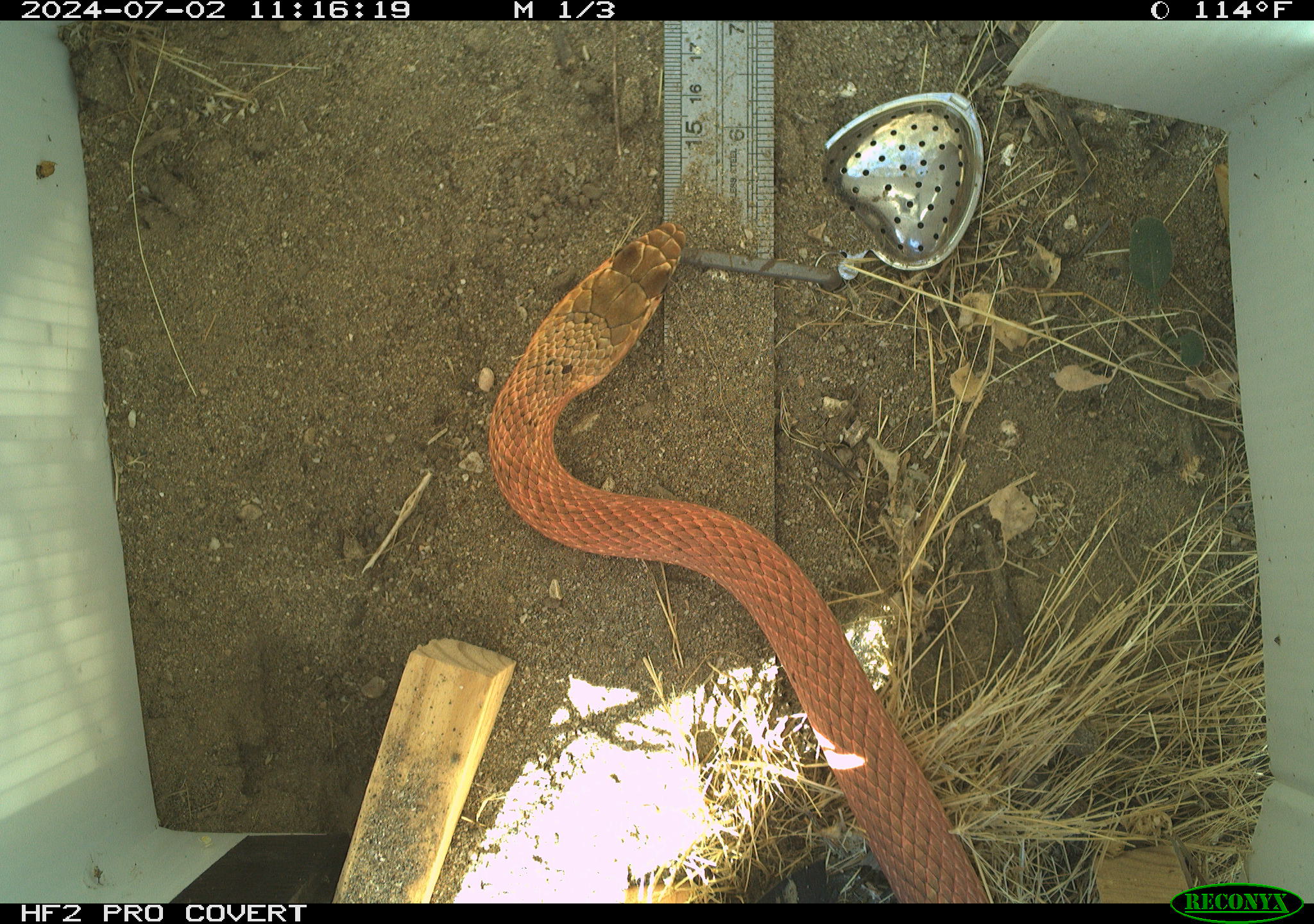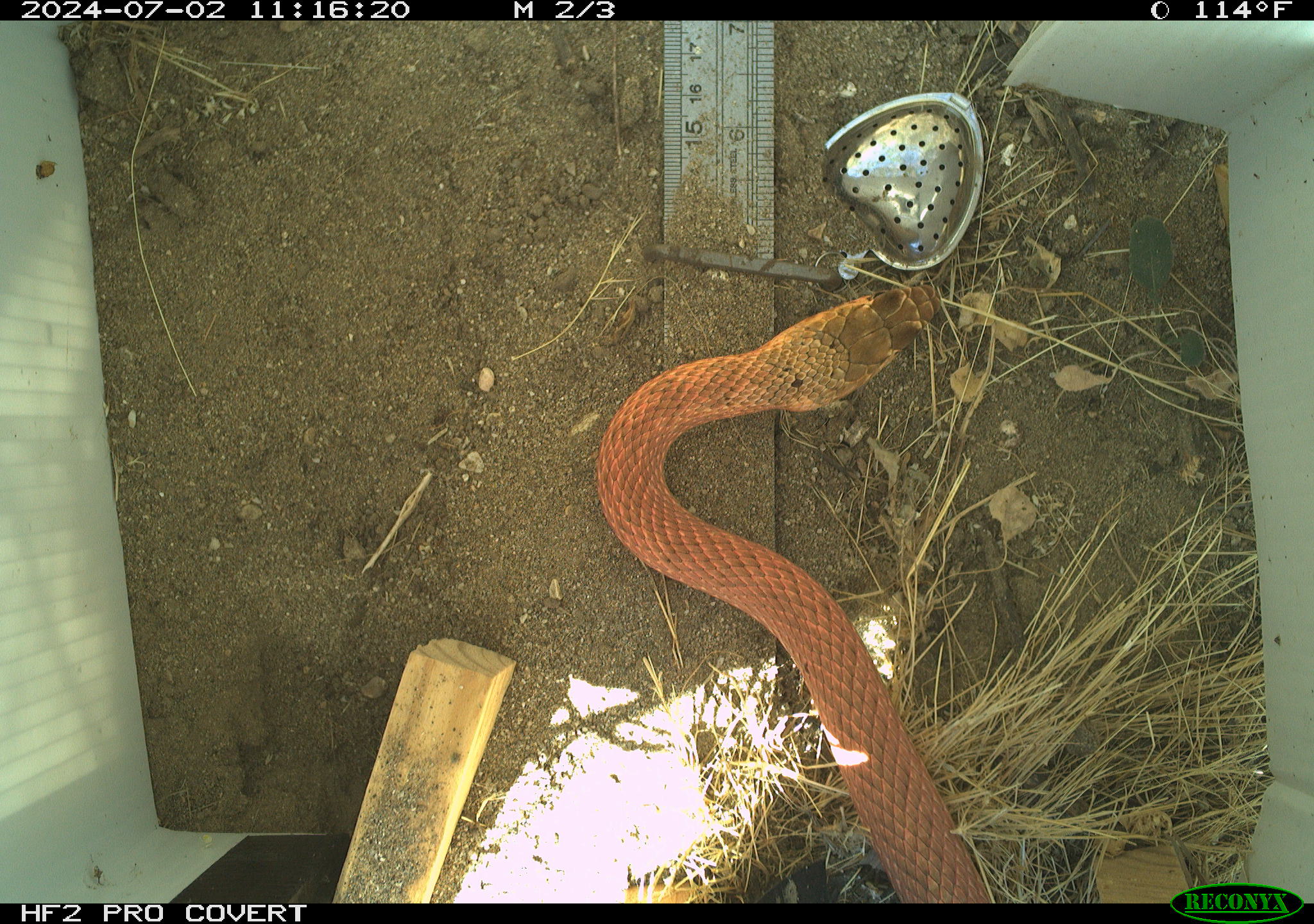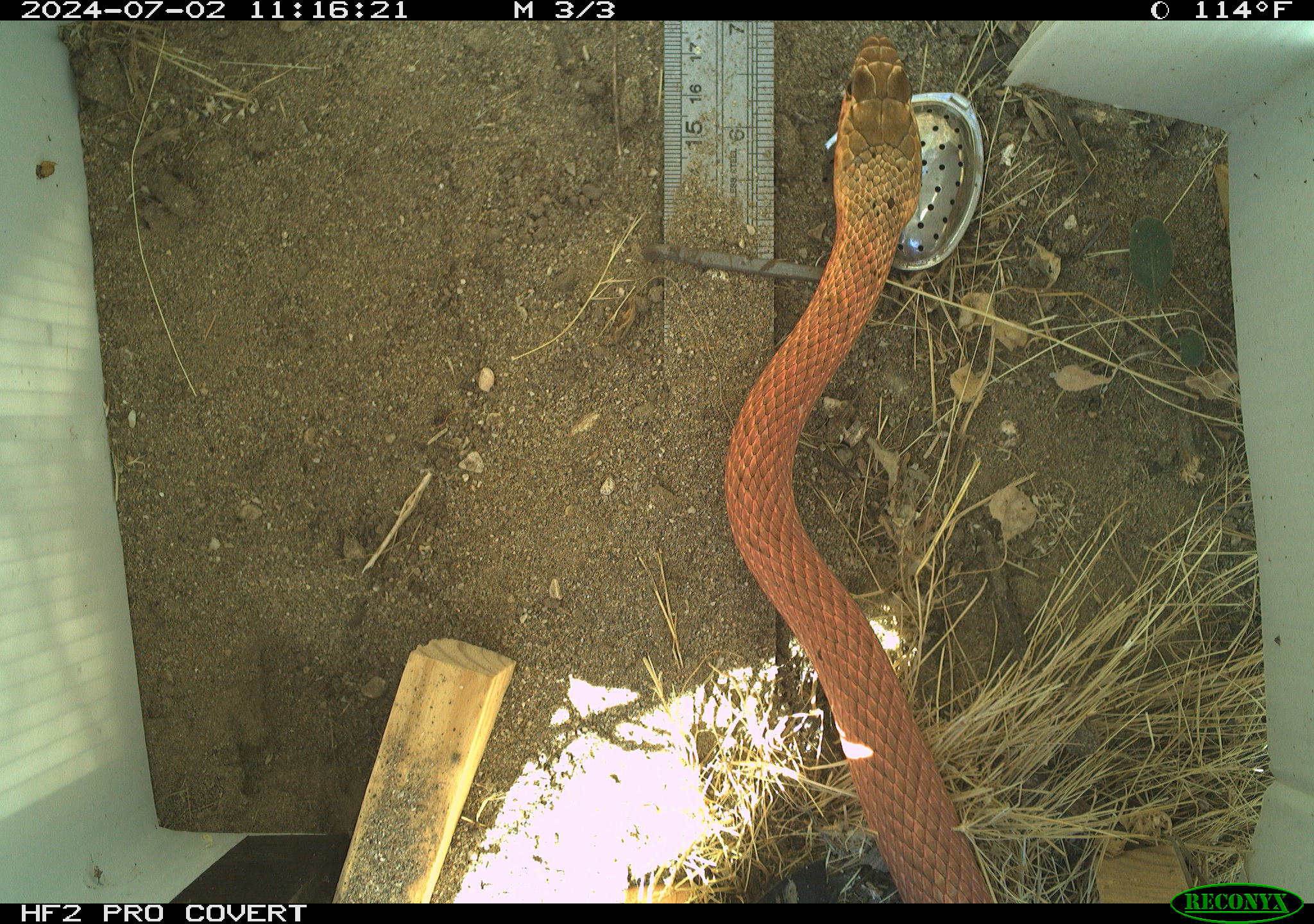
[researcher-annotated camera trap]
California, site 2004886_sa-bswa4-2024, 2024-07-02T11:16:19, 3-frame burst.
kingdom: Animalia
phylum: Chordata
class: Reptilia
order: Squamata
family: Colubridae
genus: Masticophis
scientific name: Masticophis flagellum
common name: coachwhip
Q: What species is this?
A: Coachwhip (Masticophis flagellum).